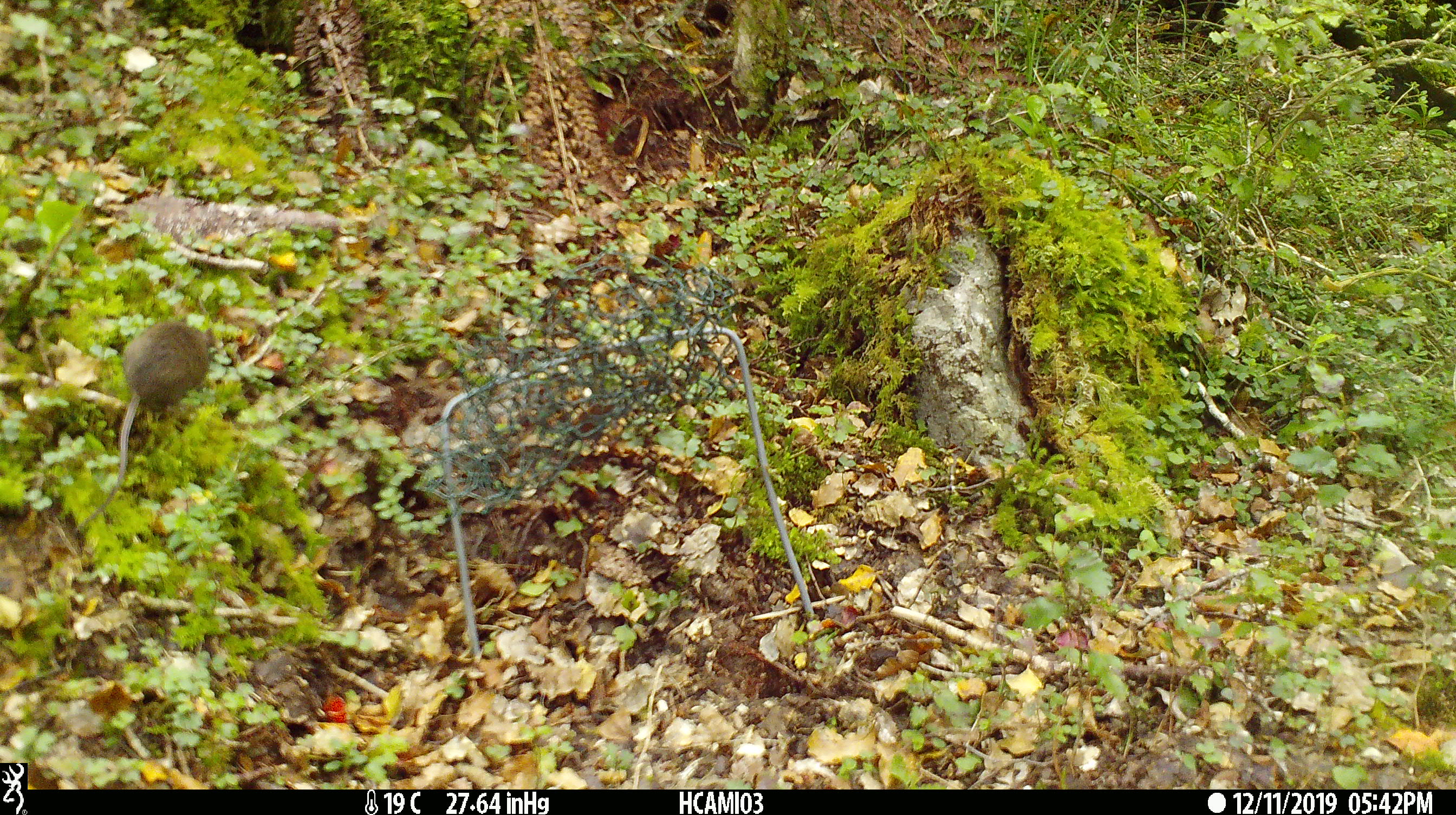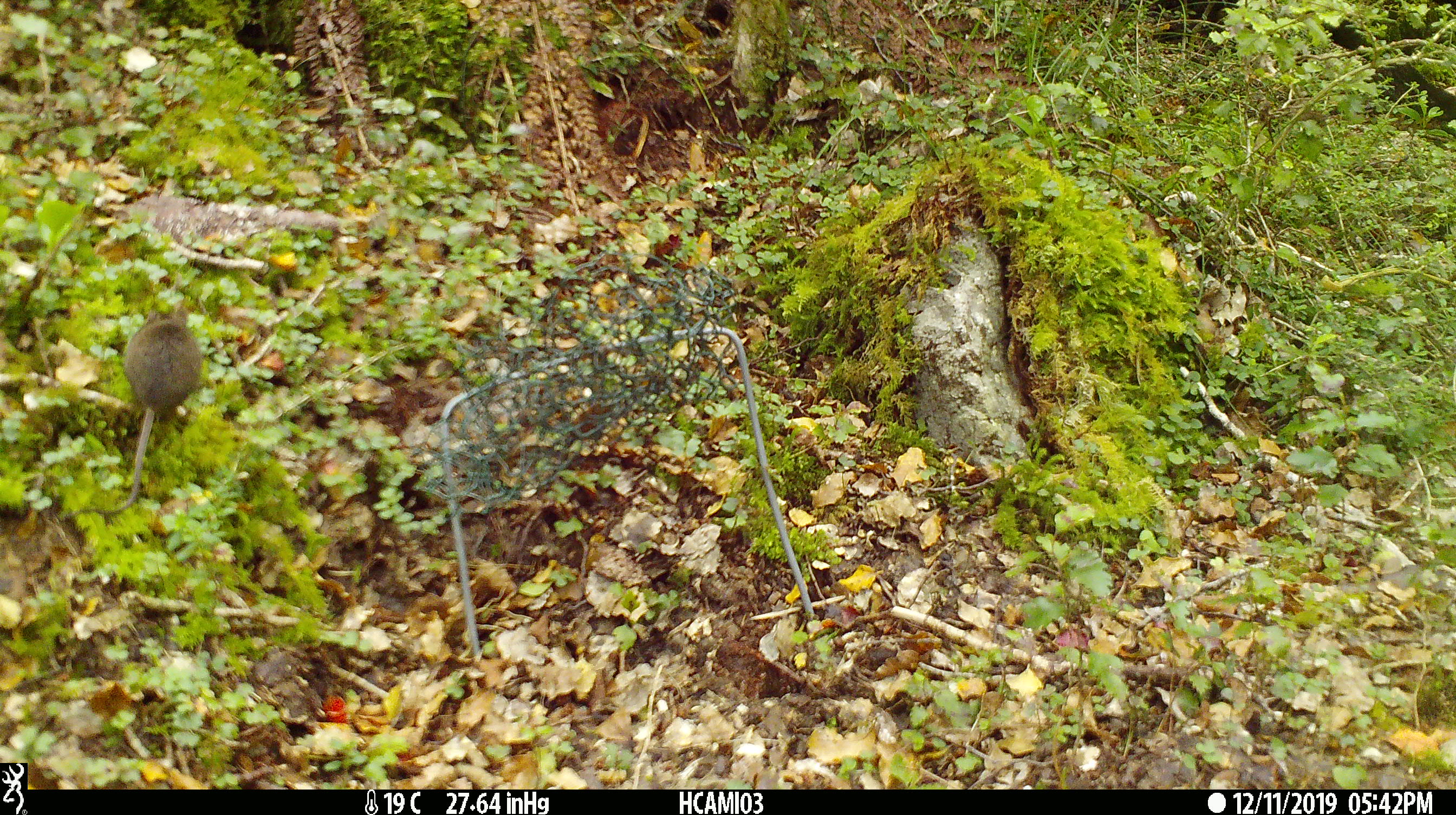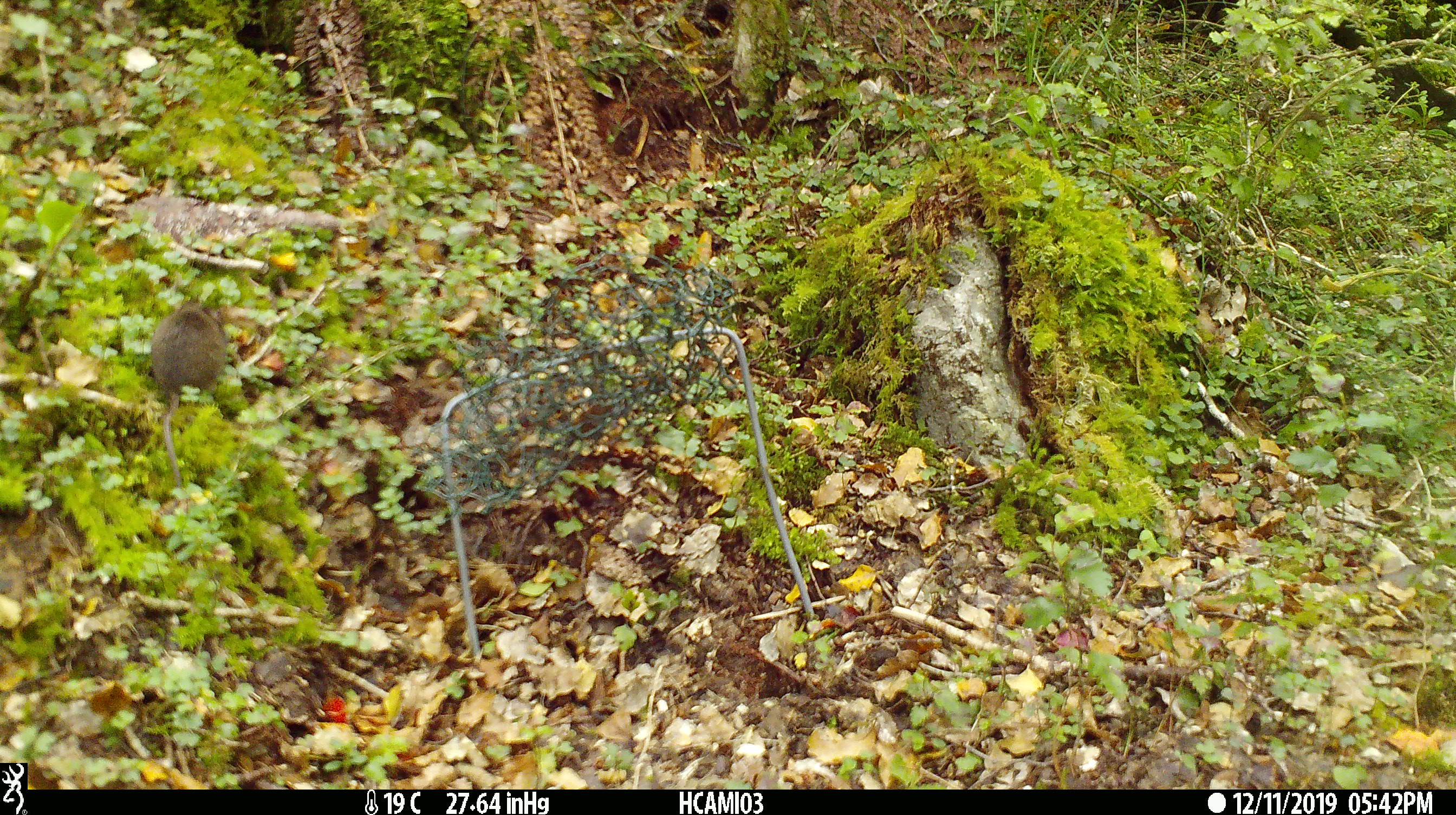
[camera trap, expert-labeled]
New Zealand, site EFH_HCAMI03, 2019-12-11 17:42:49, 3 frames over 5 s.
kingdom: Animalia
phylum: Chordata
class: Mammalia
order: Rodentia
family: Muridae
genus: Mus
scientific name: Mus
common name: mouse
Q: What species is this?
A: Mouse (Mus).